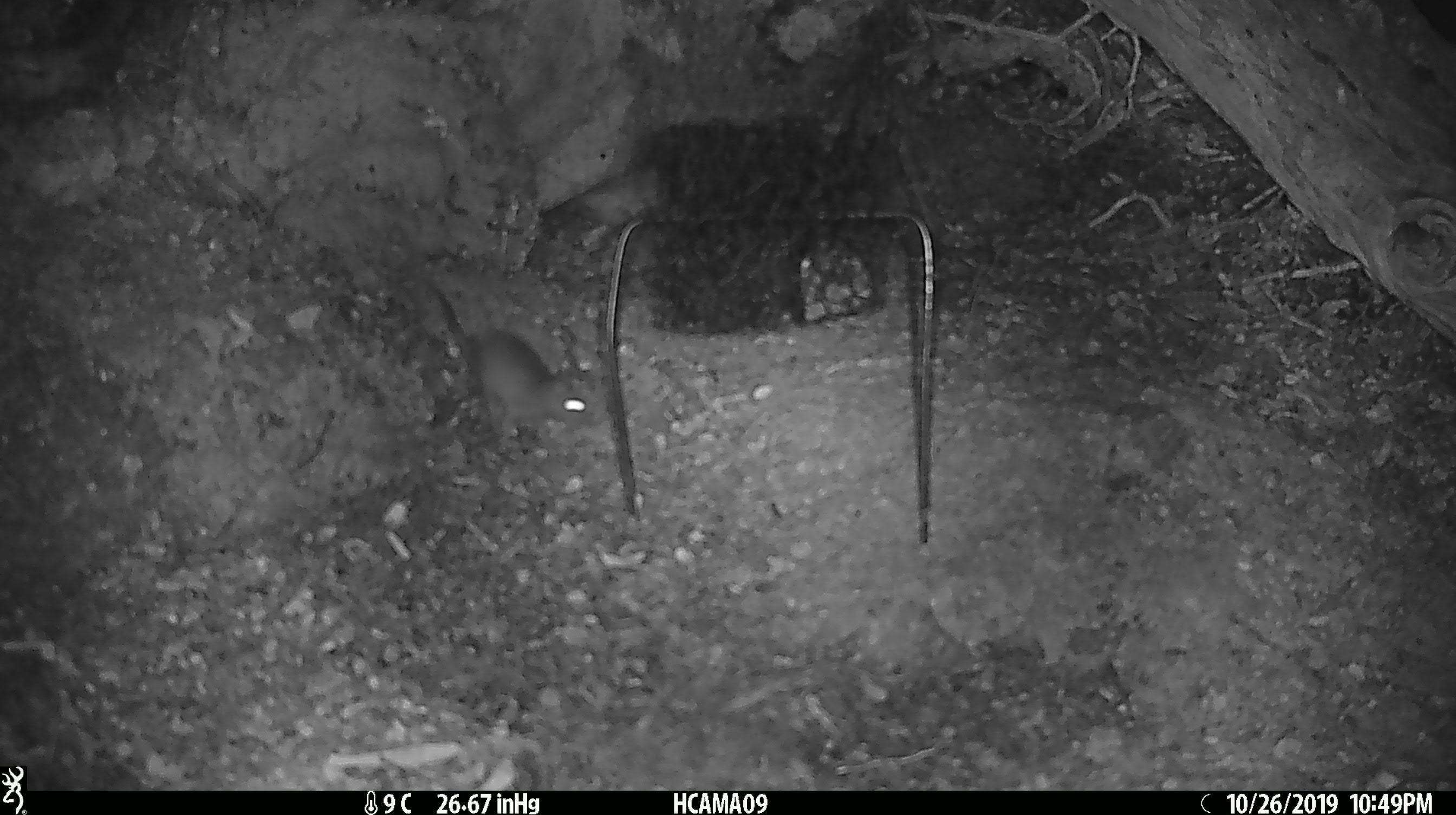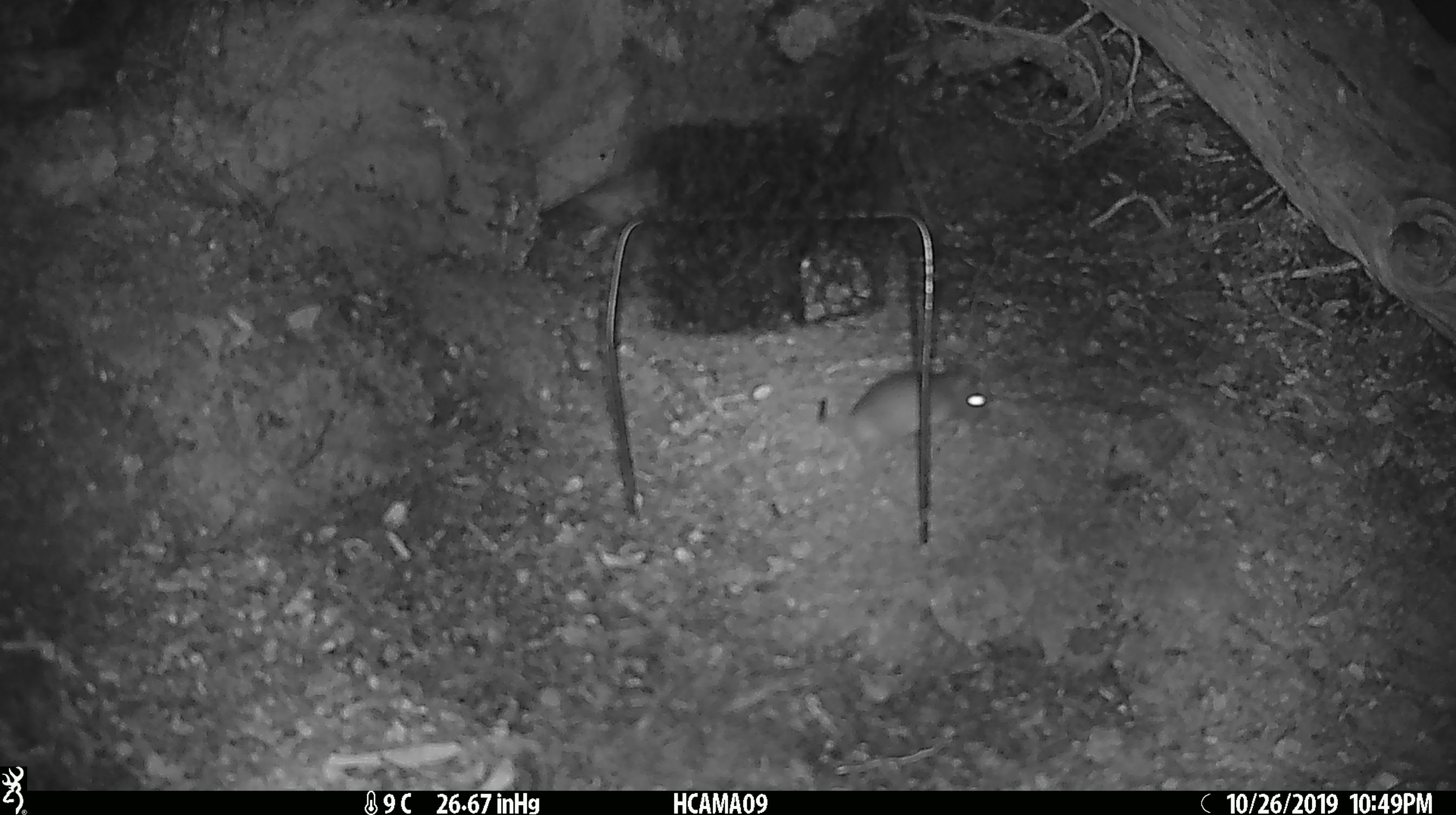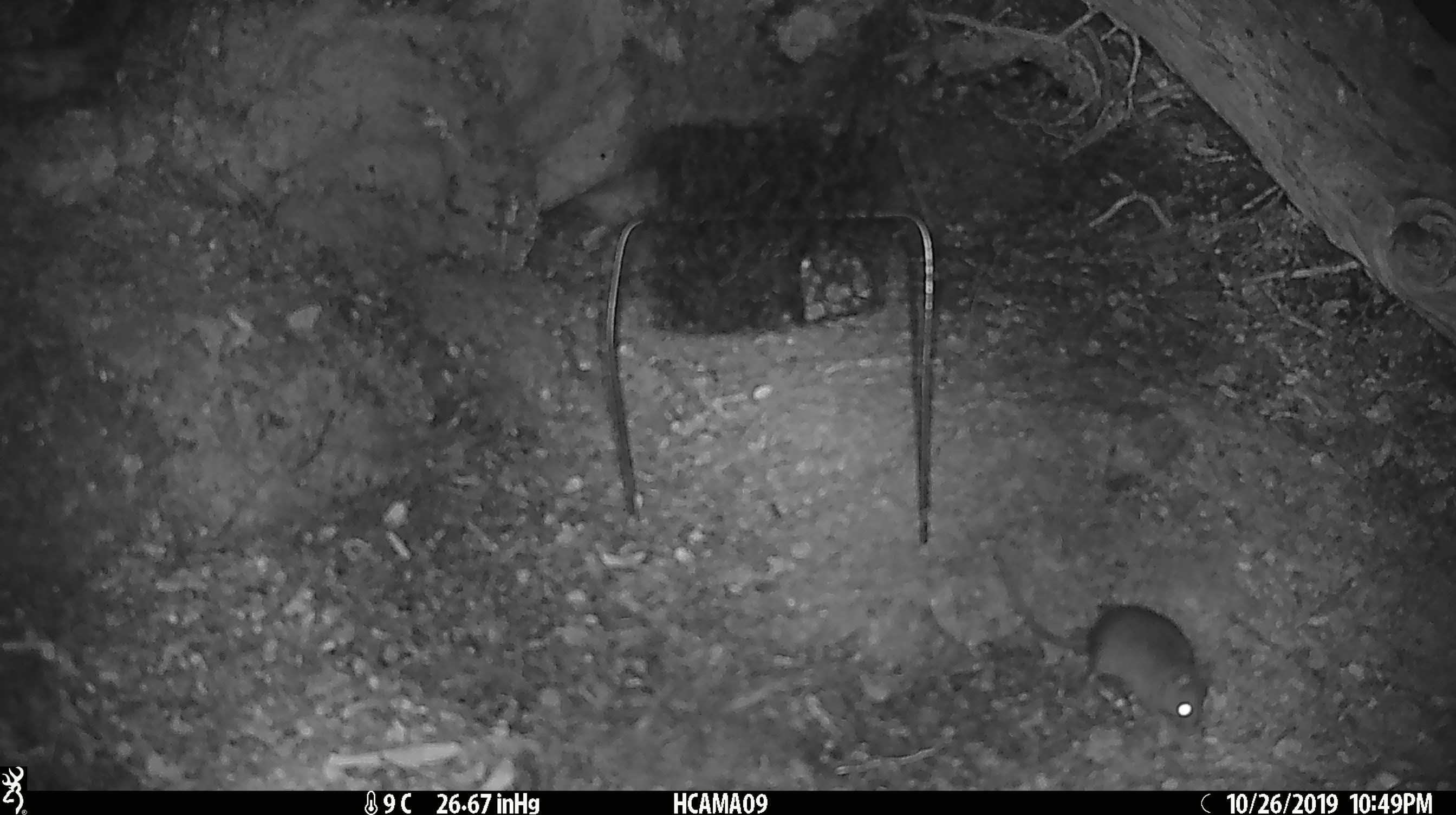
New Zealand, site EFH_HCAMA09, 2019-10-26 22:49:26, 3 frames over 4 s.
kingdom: Animalia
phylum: Chordata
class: Mammalia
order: Rodentia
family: Muridae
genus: Mus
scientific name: Mus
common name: mouse